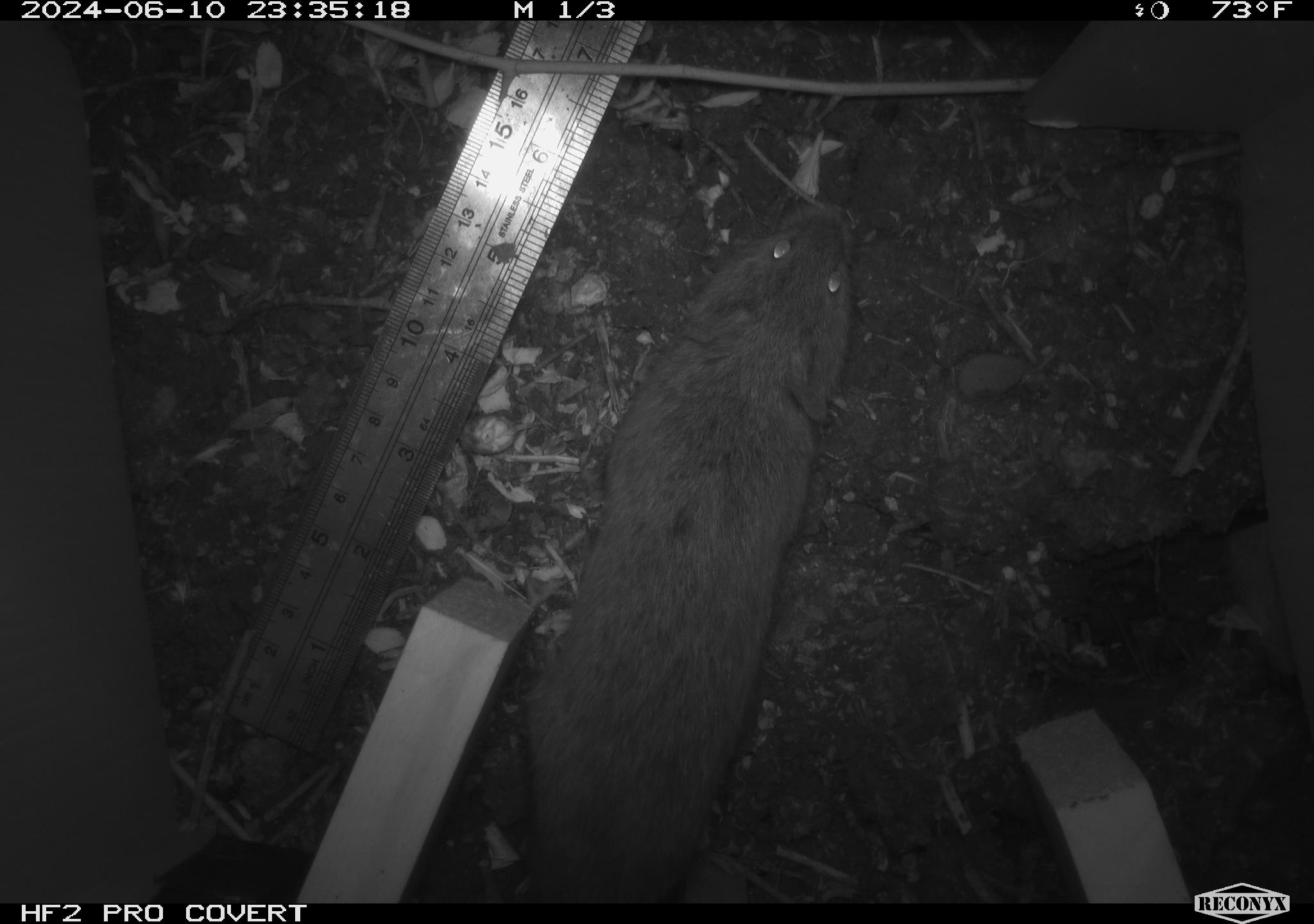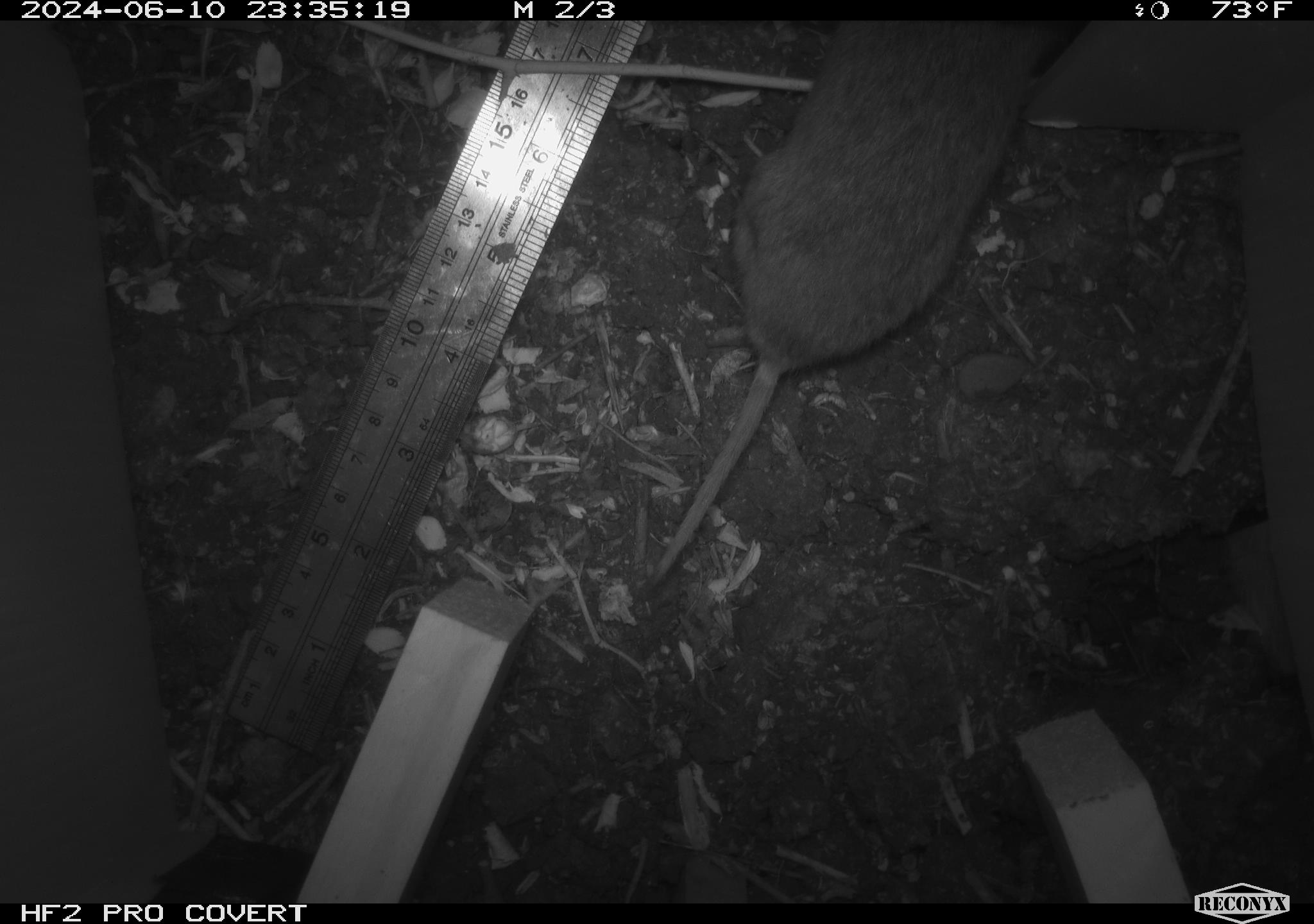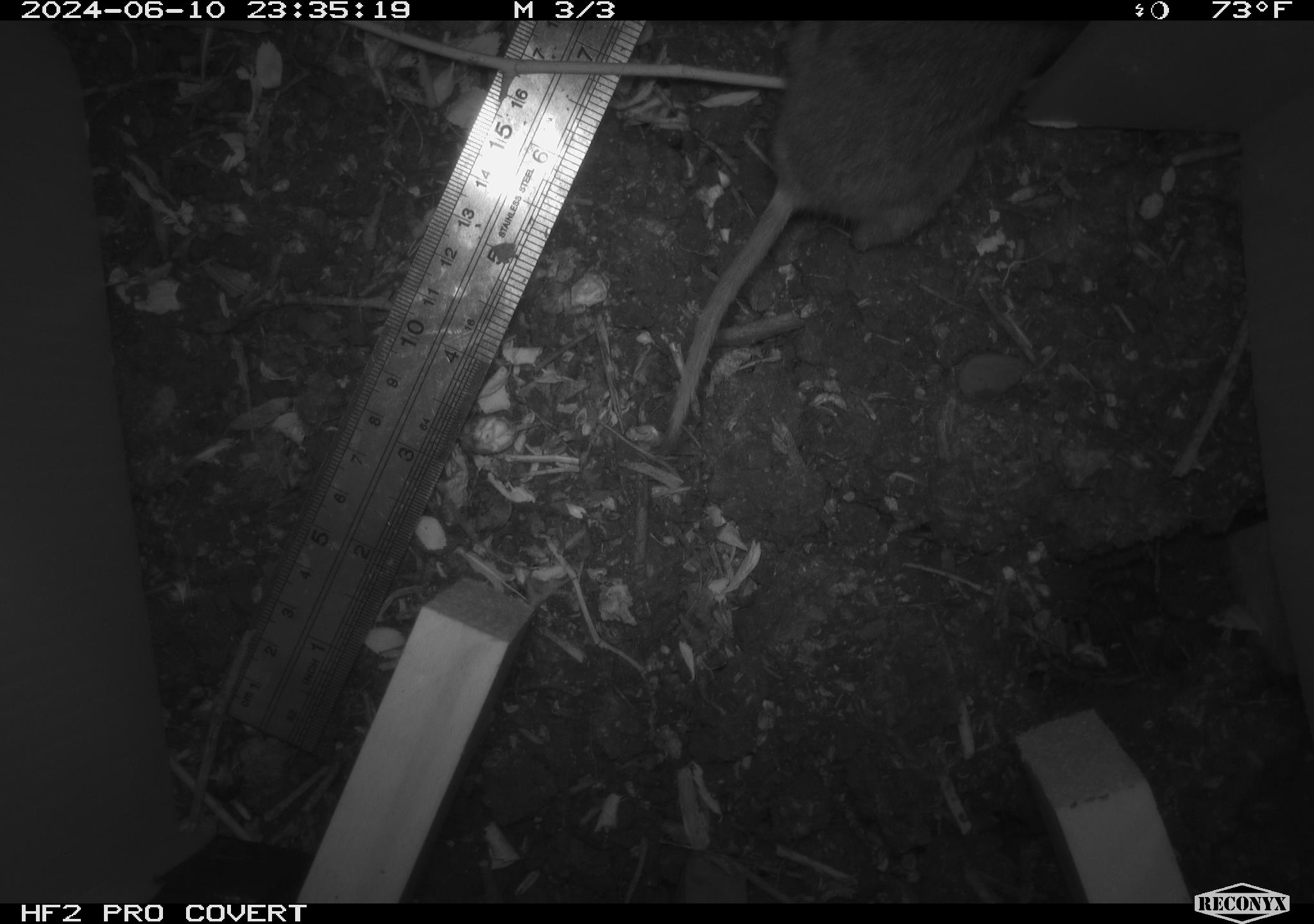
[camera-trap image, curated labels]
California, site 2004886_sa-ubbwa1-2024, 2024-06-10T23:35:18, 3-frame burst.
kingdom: Animalia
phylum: Chordata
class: Mammalia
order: Rodentia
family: Cricetidae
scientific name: Arvicolinae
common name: voles, lemmings, and muskrats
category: arvicolinae subfamily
Arvicolinae subfamily (voles, lemmings, and muskrats) (Arvicolinae).